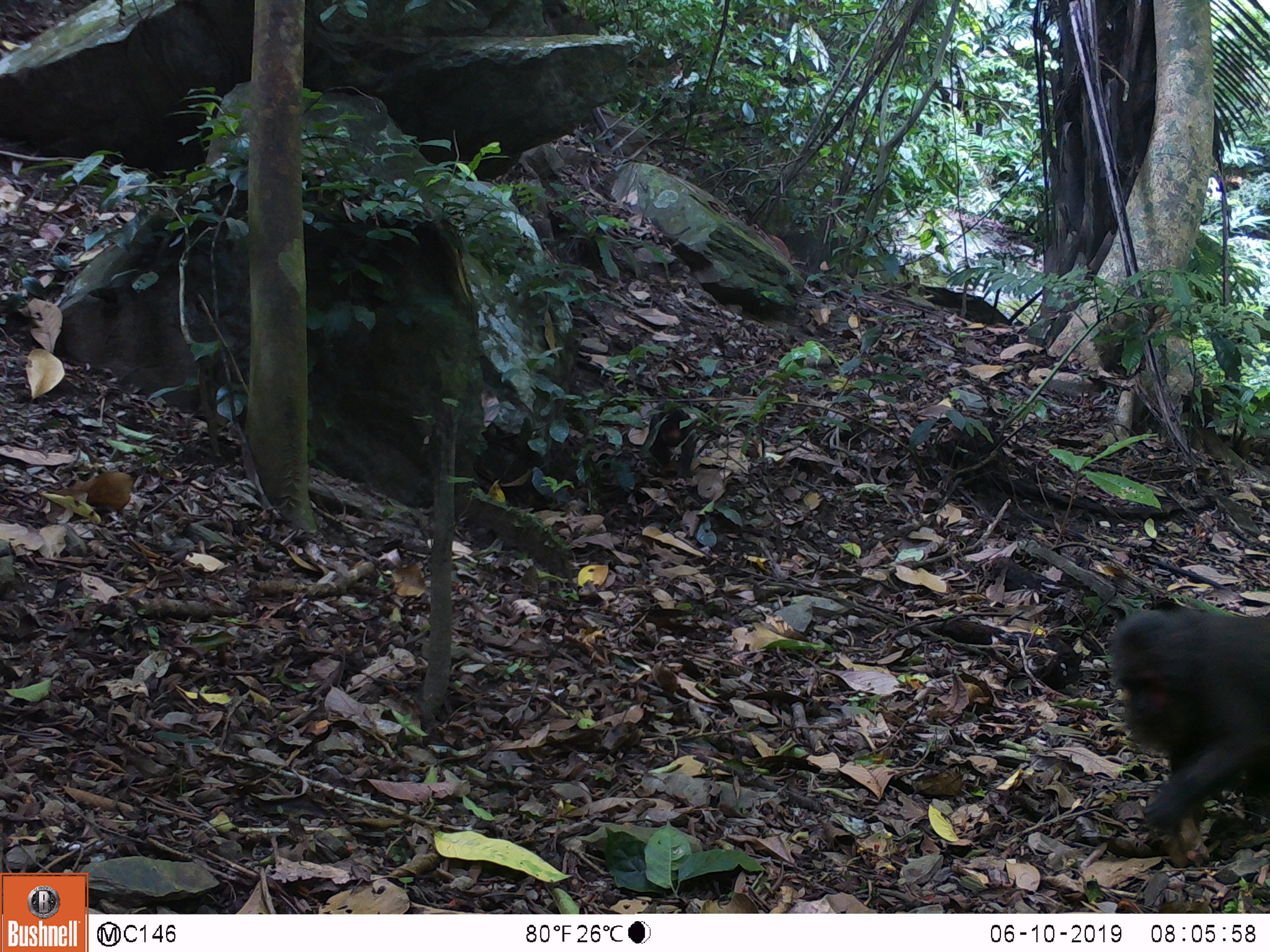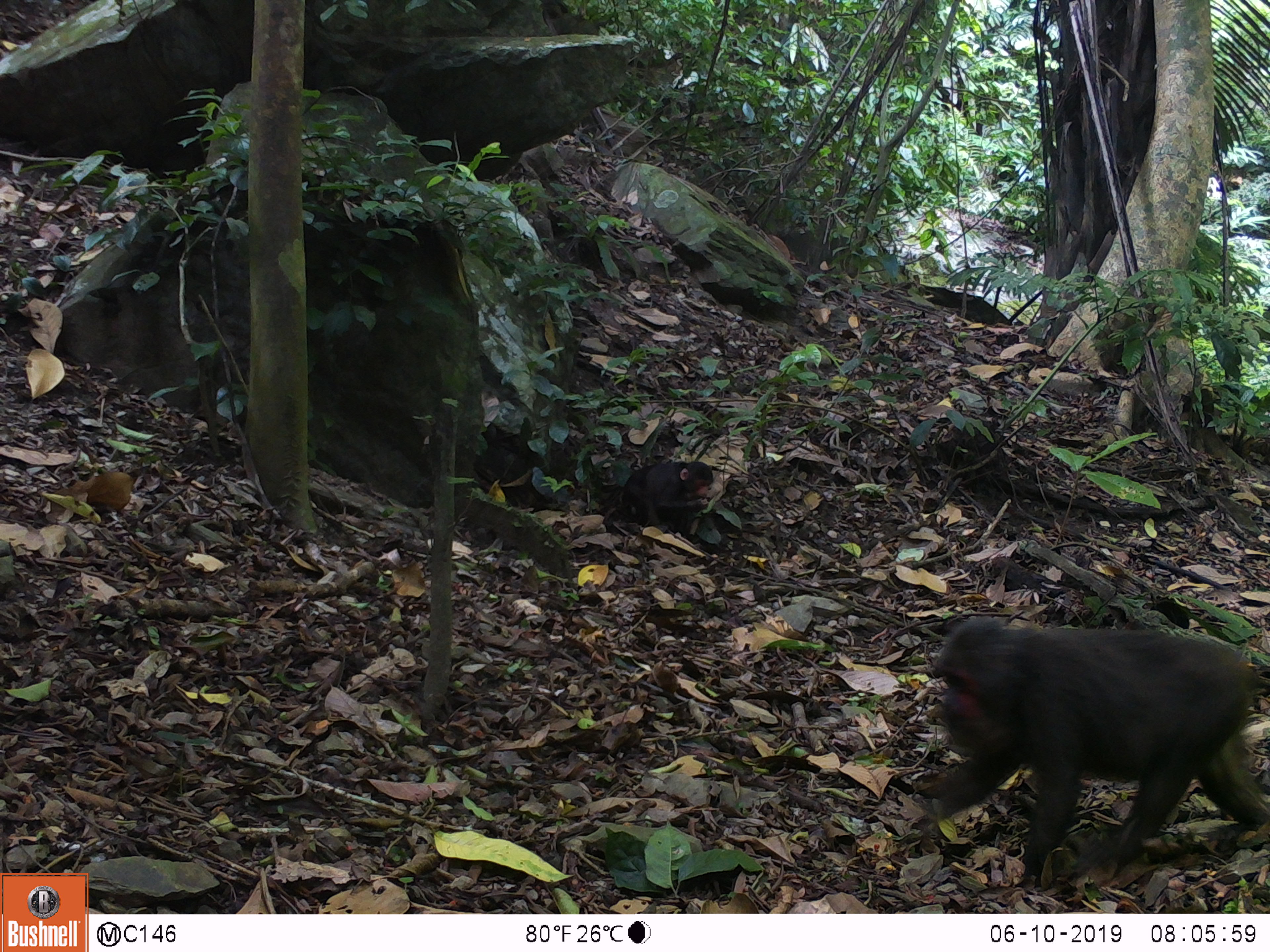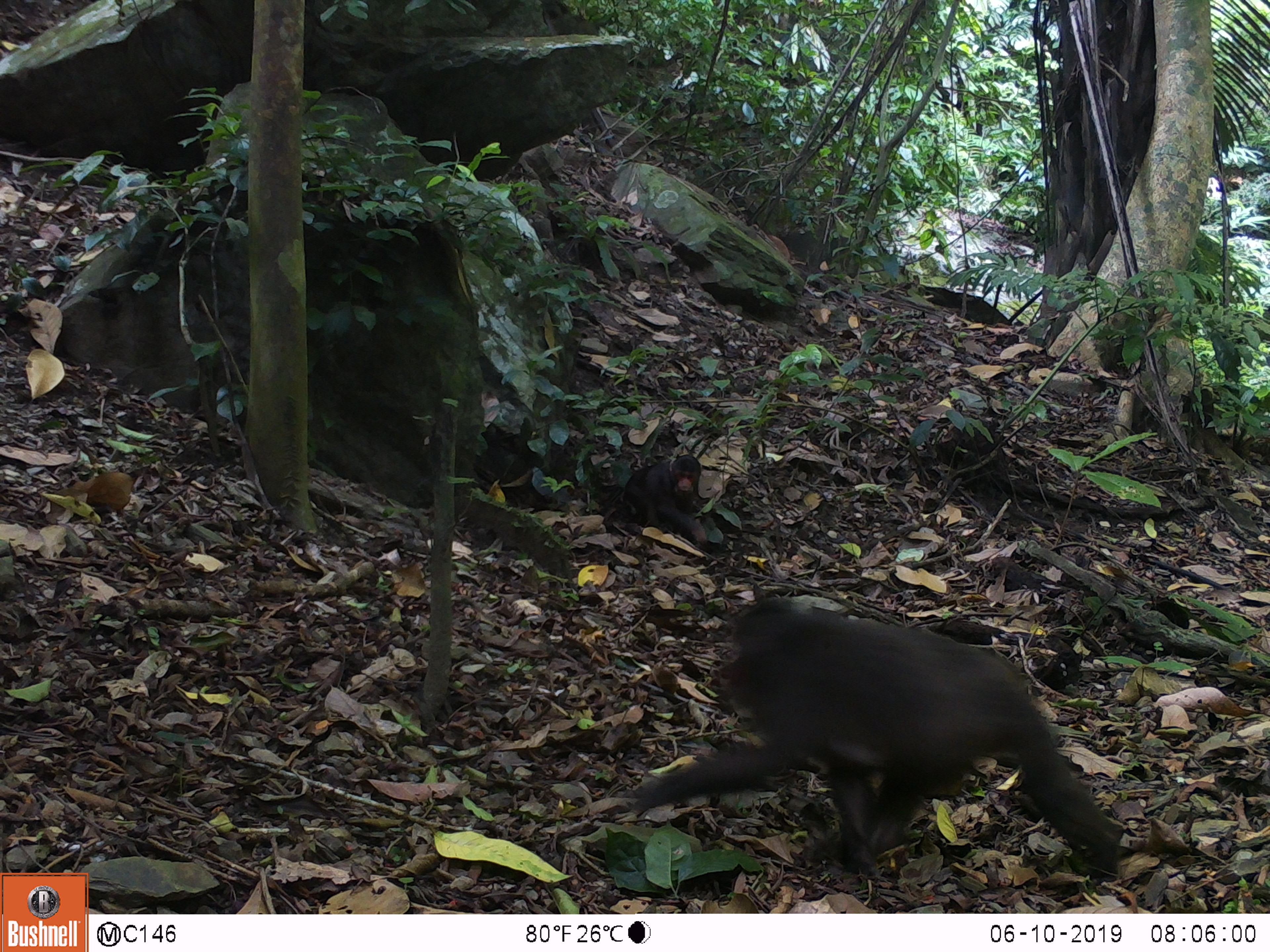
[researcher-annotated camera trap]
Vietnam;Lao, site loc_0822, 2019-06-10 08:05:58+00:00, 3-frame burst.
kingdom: Animalia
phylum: Chordata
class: Mammalia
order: Primates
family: Cercopithecidae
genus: Macaca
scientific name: Macaca arctoides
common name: stump-tailed macaque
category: stump tailed macaque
Stump tailed macaque (stump-tailed macaque) (Macaca arctoides). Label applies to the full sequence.